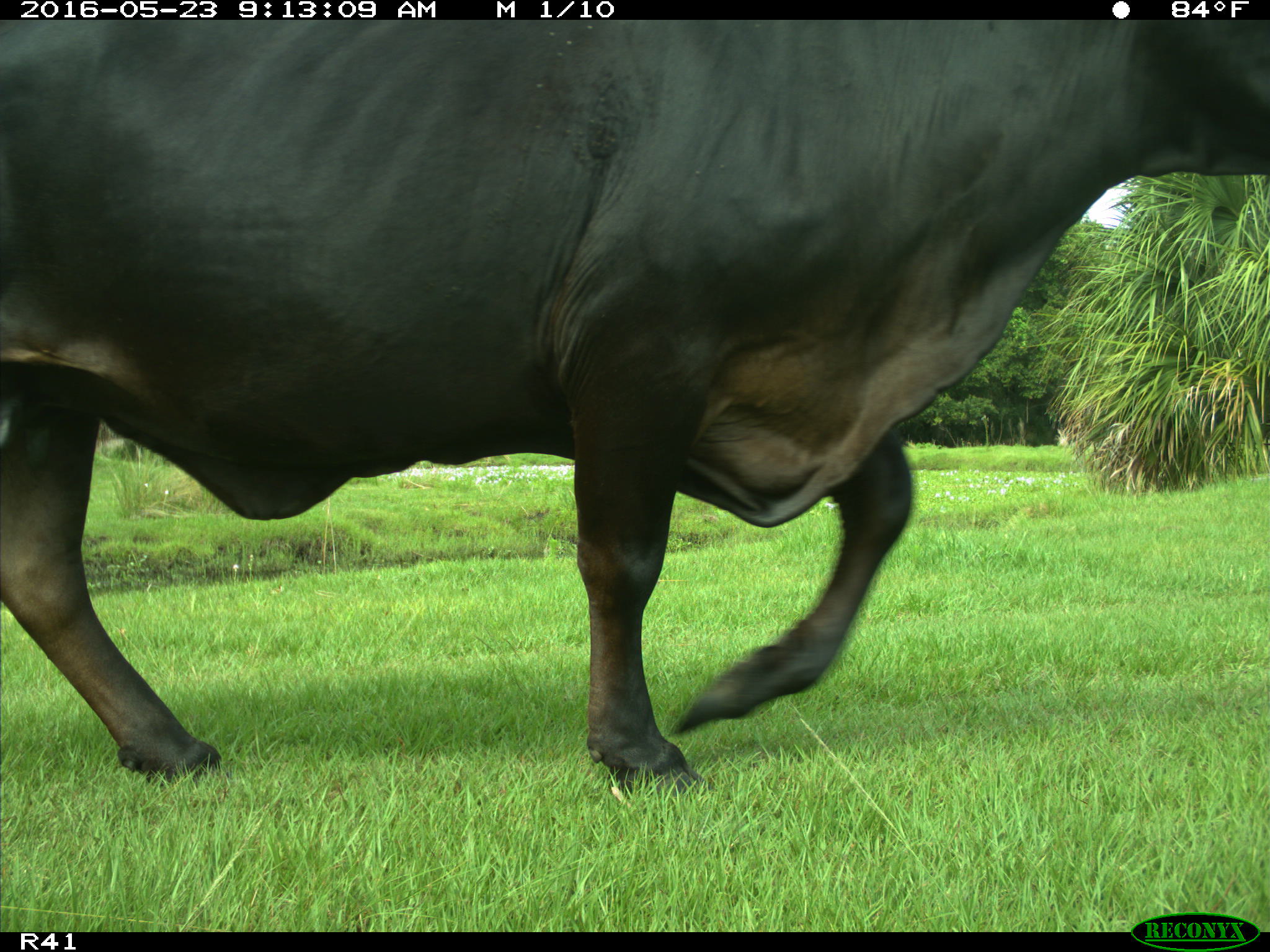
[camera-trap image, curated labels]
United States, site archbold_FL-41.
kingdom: Animalia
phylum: Chordata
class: Mammalia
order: Artiodactyla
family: Bovidae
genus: Bos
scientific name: Bos taurus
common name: domestic cow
Bos taurus (domestic cow).